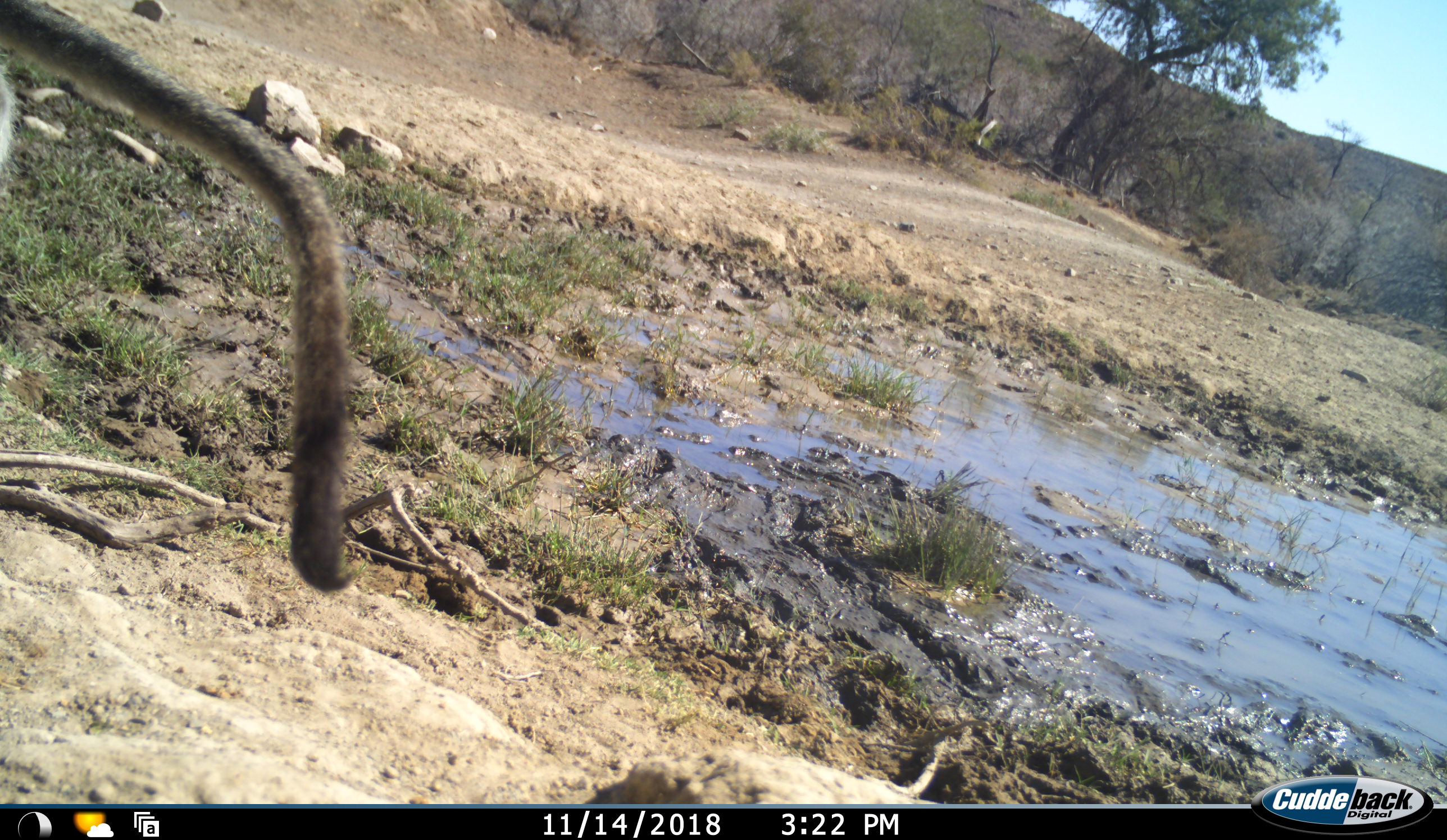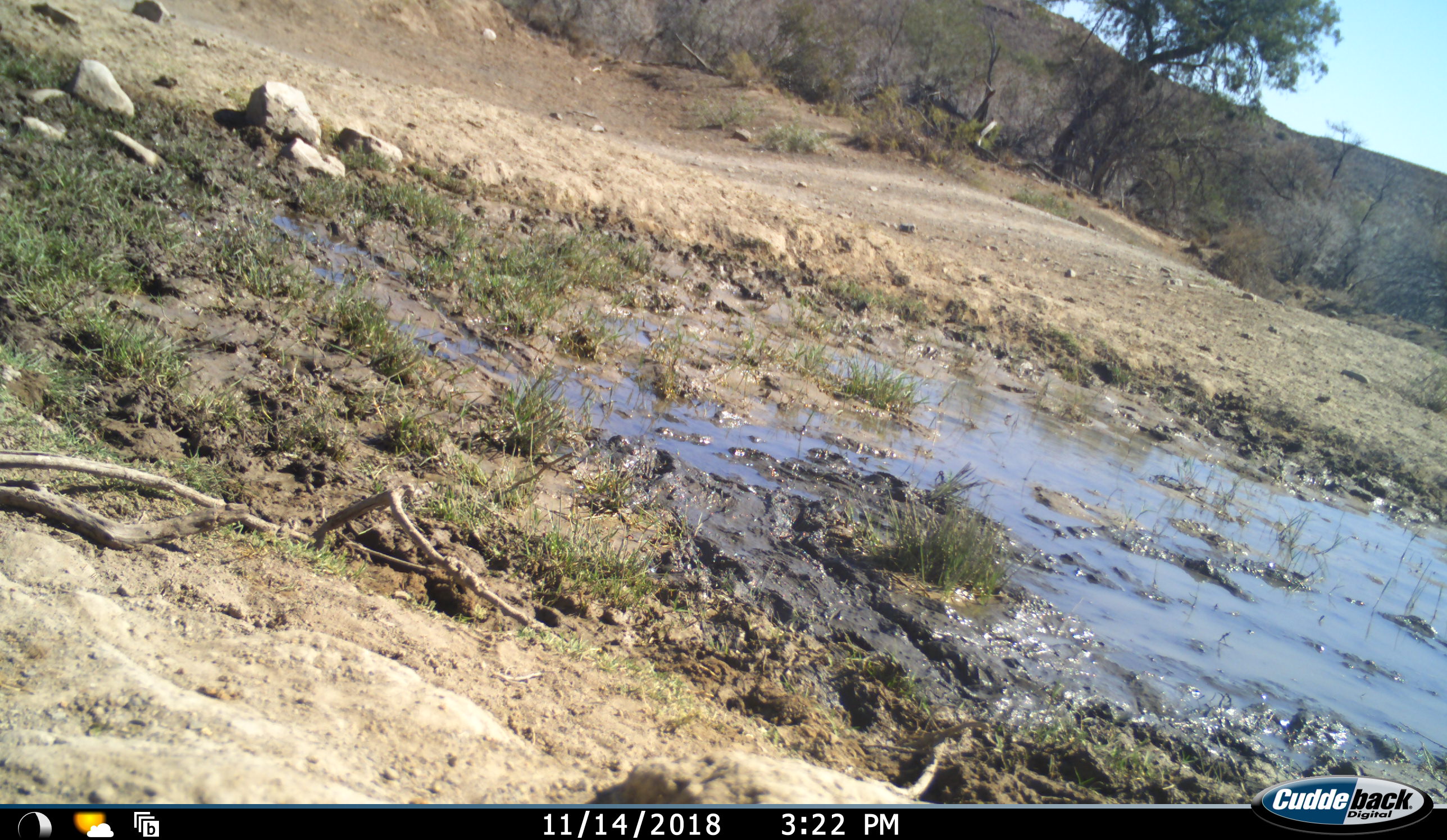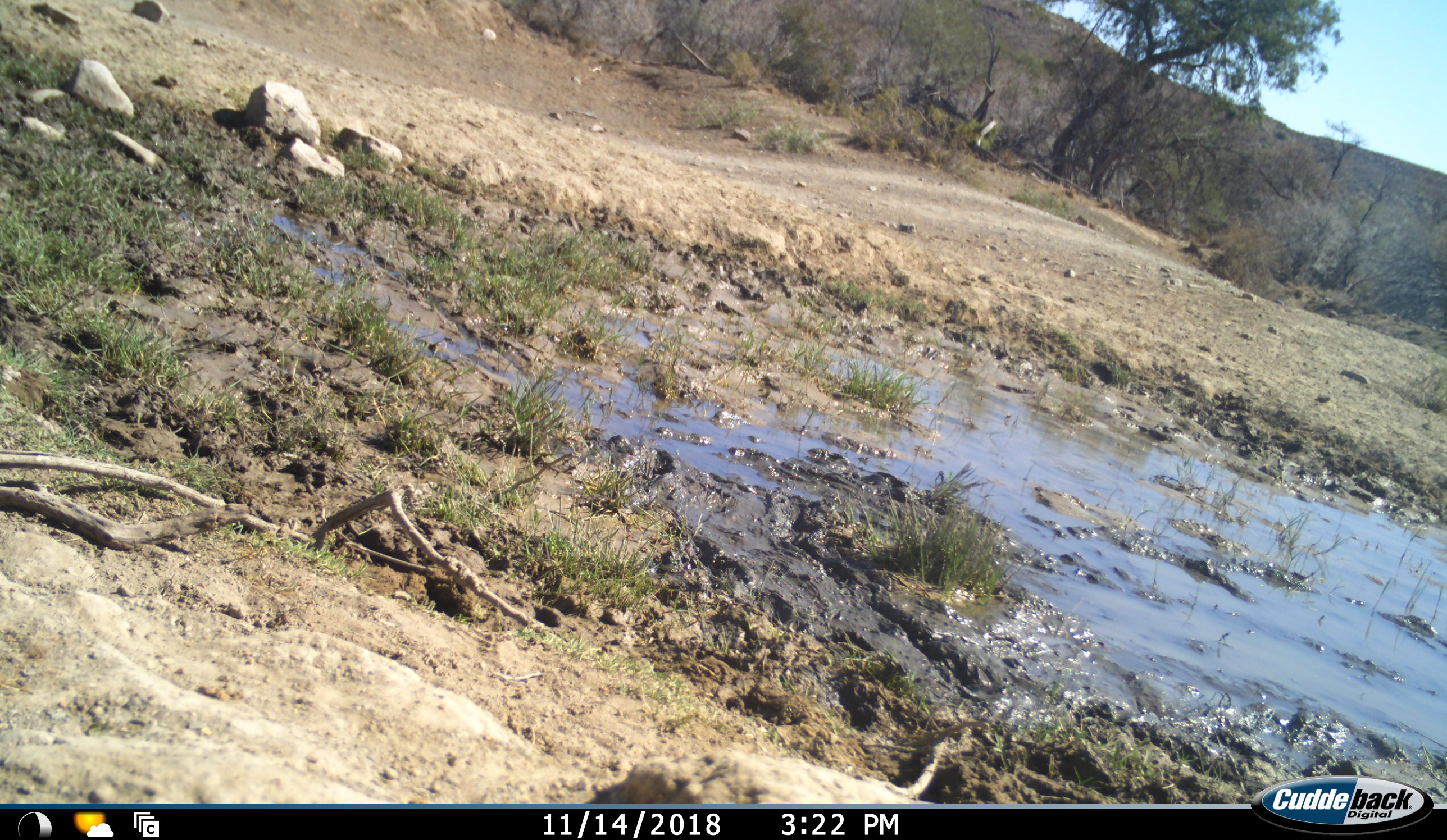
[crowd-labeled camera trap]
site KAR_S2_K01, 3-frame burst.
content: unidentified animal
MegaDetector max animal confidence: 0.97